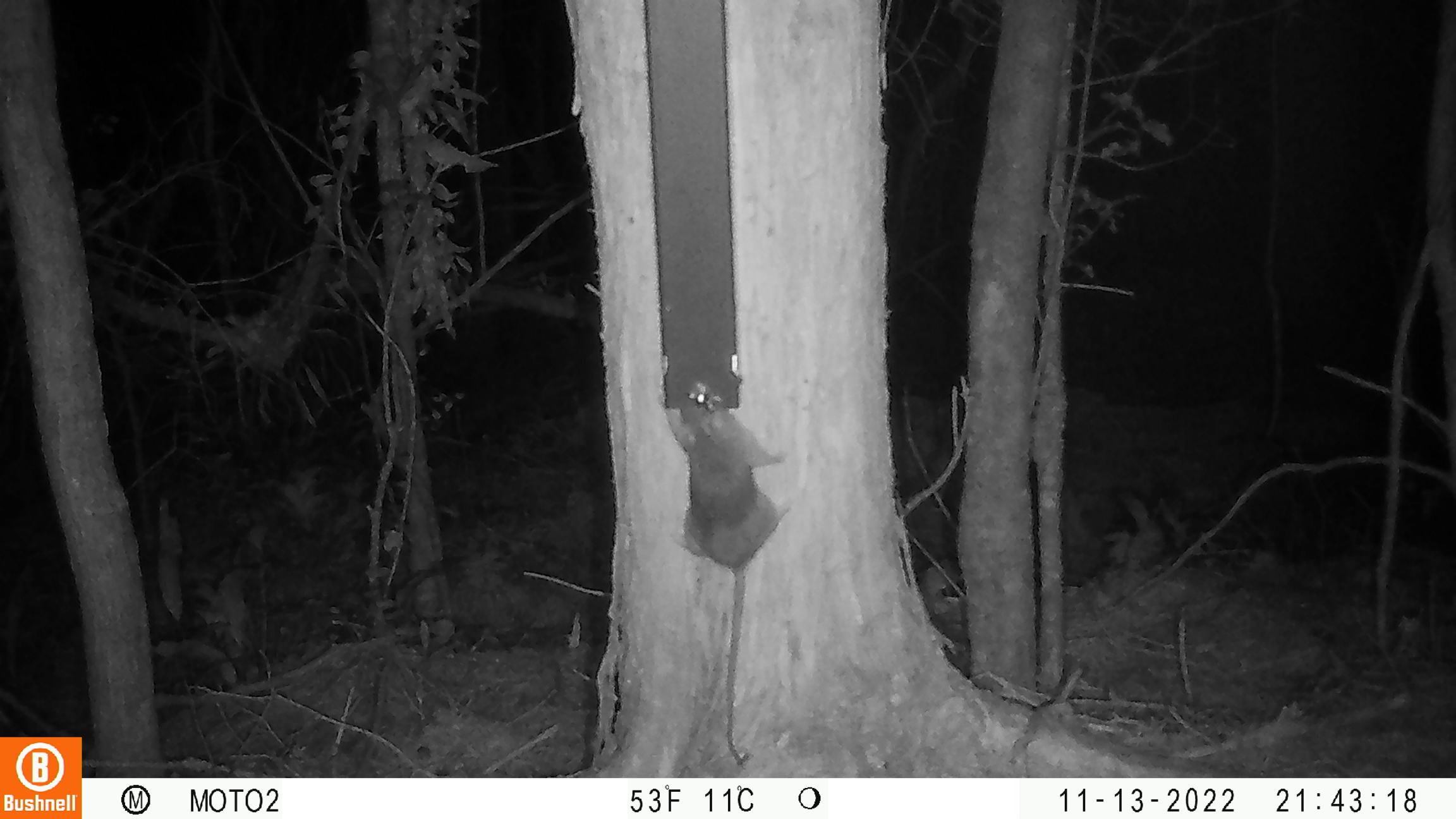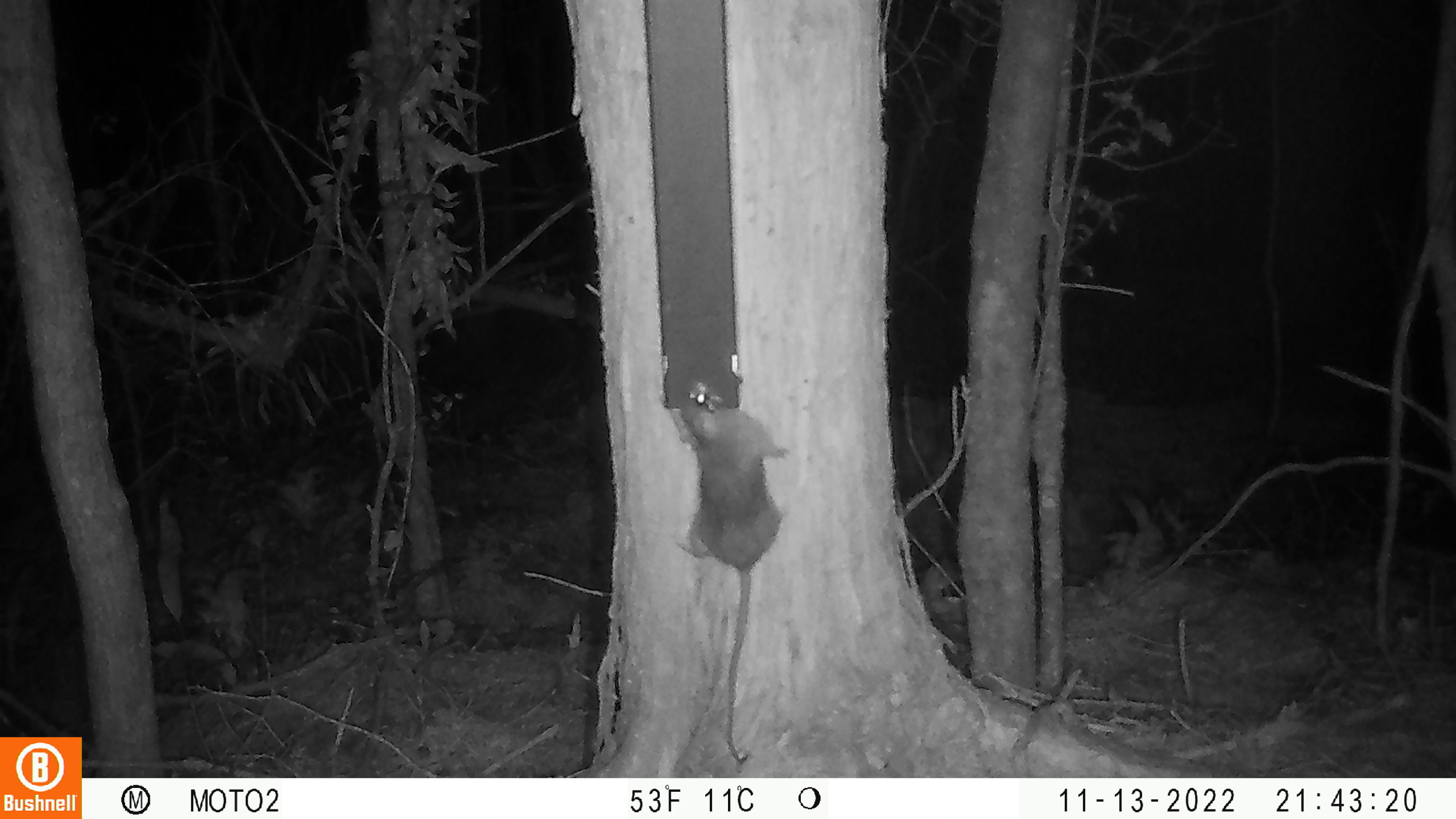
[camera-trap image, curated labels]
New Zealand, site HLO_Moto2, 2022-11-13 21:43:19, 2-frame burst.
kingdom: Animalia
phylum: Chordata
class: Mammalia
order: Rodentia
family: Muridae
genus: Rattus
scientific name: Rattus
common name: rat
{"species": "rat (Rattus)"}